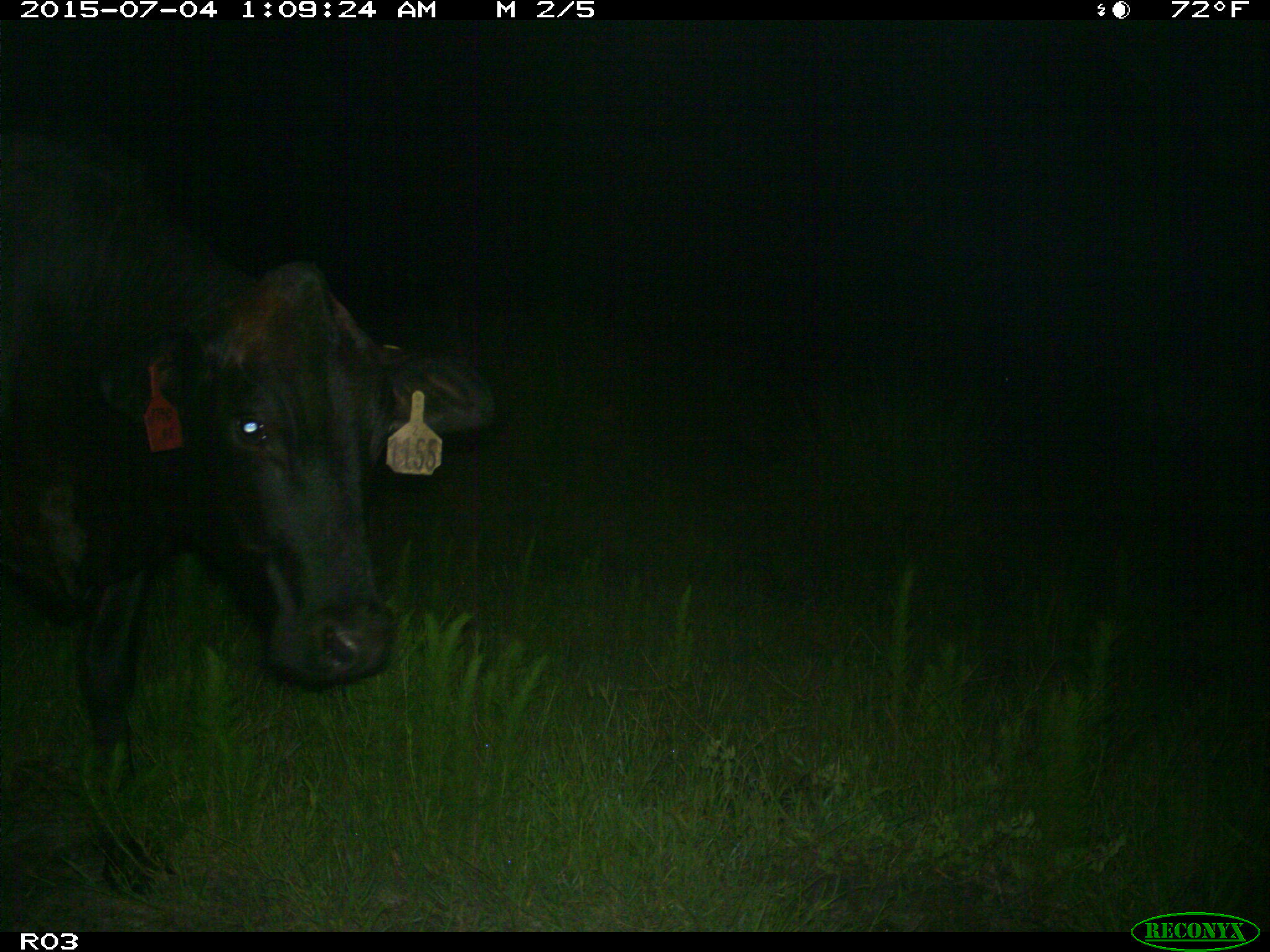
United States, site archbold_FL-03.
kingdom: Animalia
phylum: Chordata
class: Mammalia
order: Artiodactyla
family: Bovidae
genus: Bos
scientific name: Bos taurus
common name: domestic cow